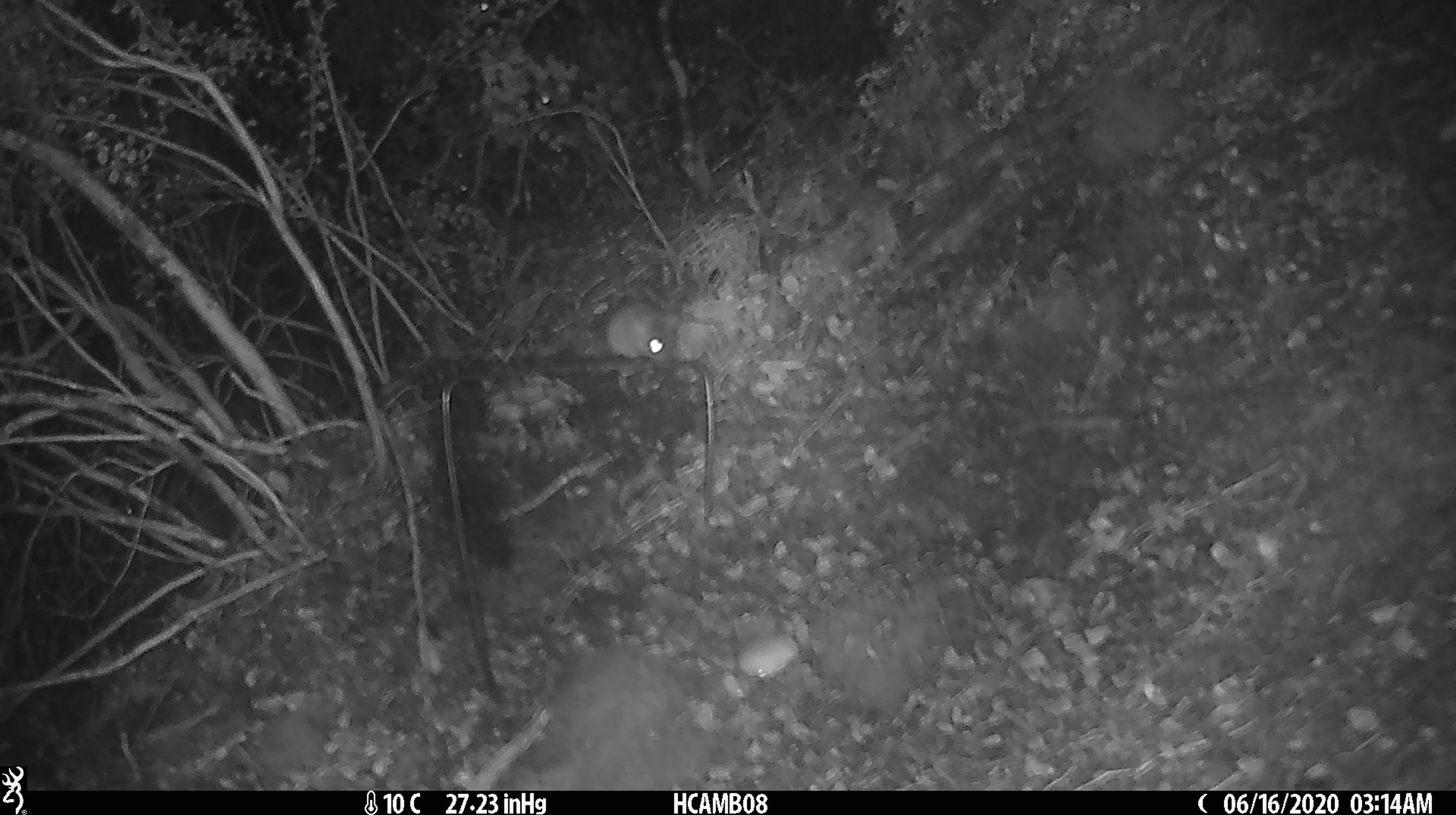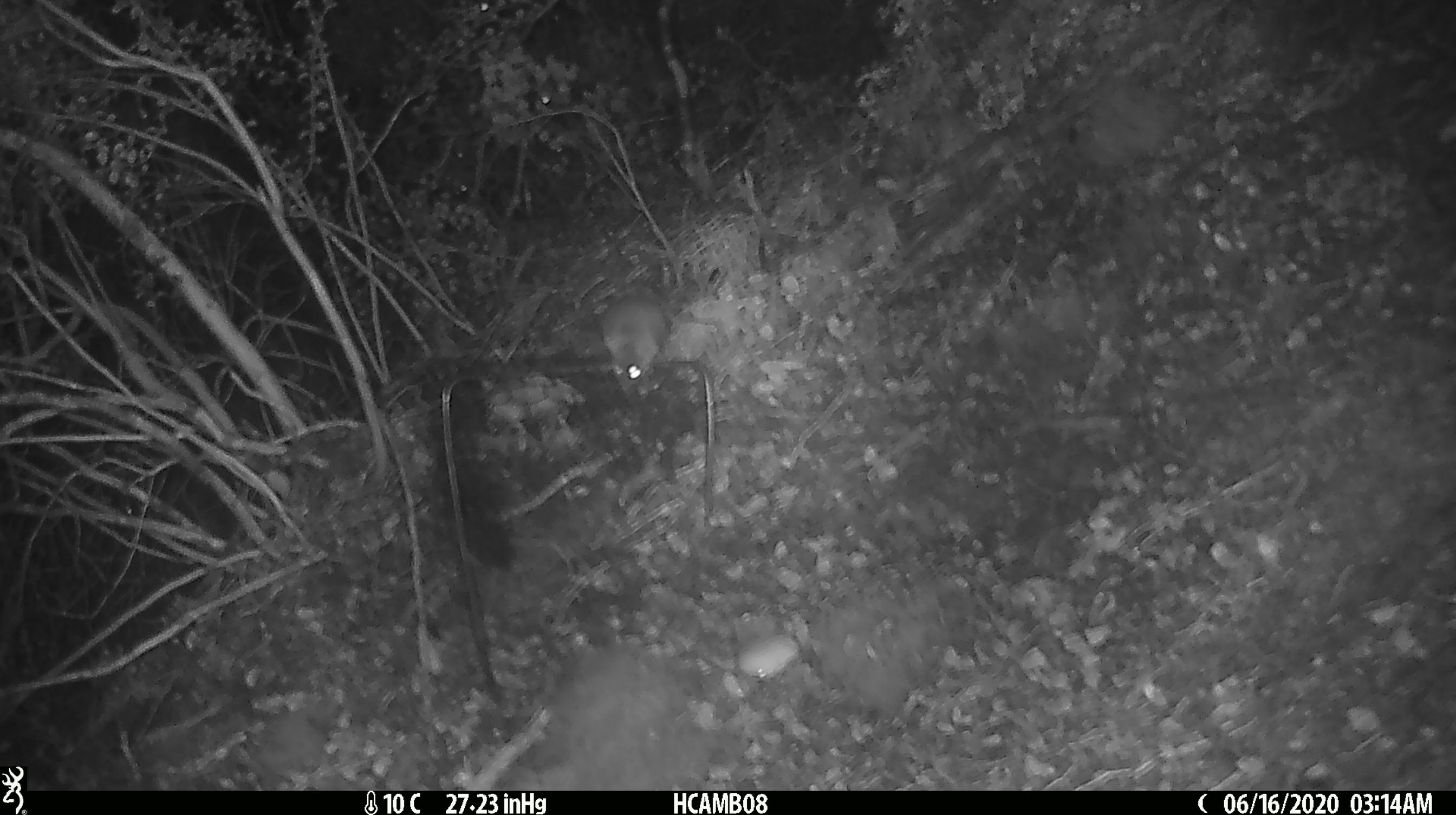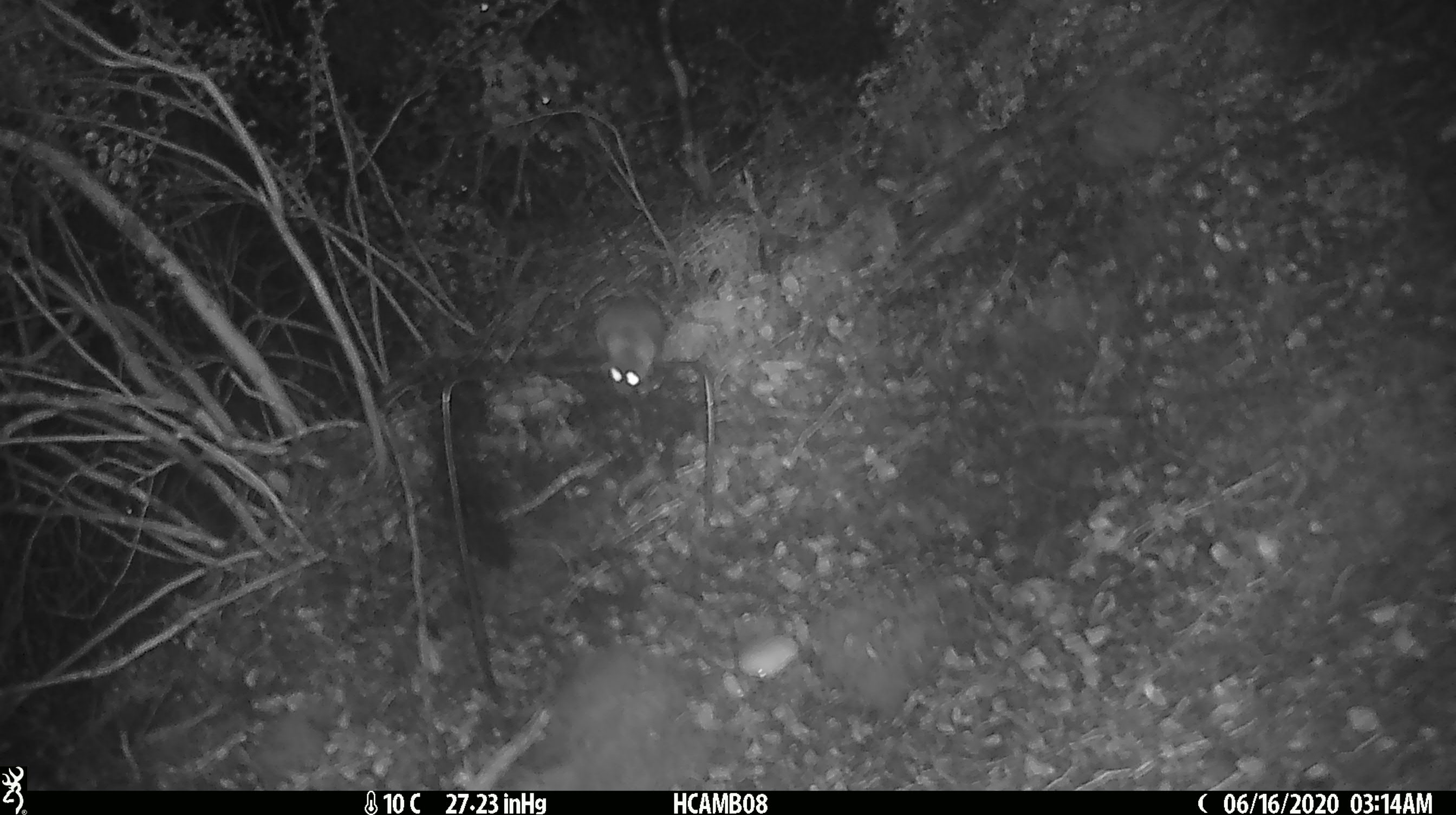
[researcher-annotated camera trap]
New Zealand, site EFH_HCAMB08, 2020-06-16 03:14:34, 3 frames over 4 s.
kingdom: Animalia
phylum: Chordata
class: Mammalia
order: Rodentia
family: Muridae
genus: Mus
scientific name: Mus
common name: mouse